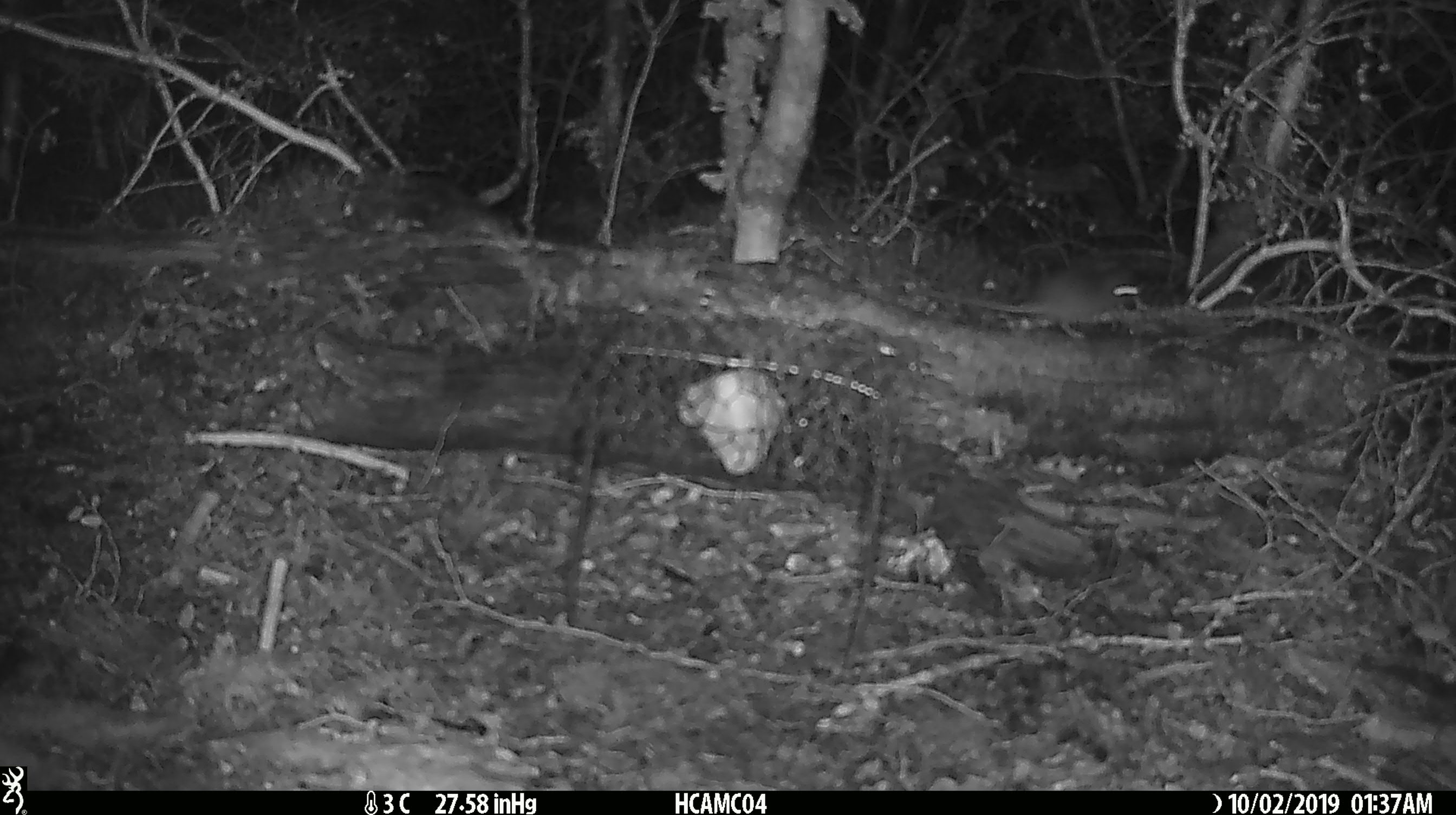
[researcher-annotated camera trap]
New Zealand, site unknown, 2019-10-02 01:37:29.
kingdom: Animalia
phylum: Chordata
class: Mammalia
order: Rodentia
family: Muridae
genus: Mus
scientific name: Mus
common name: mouse